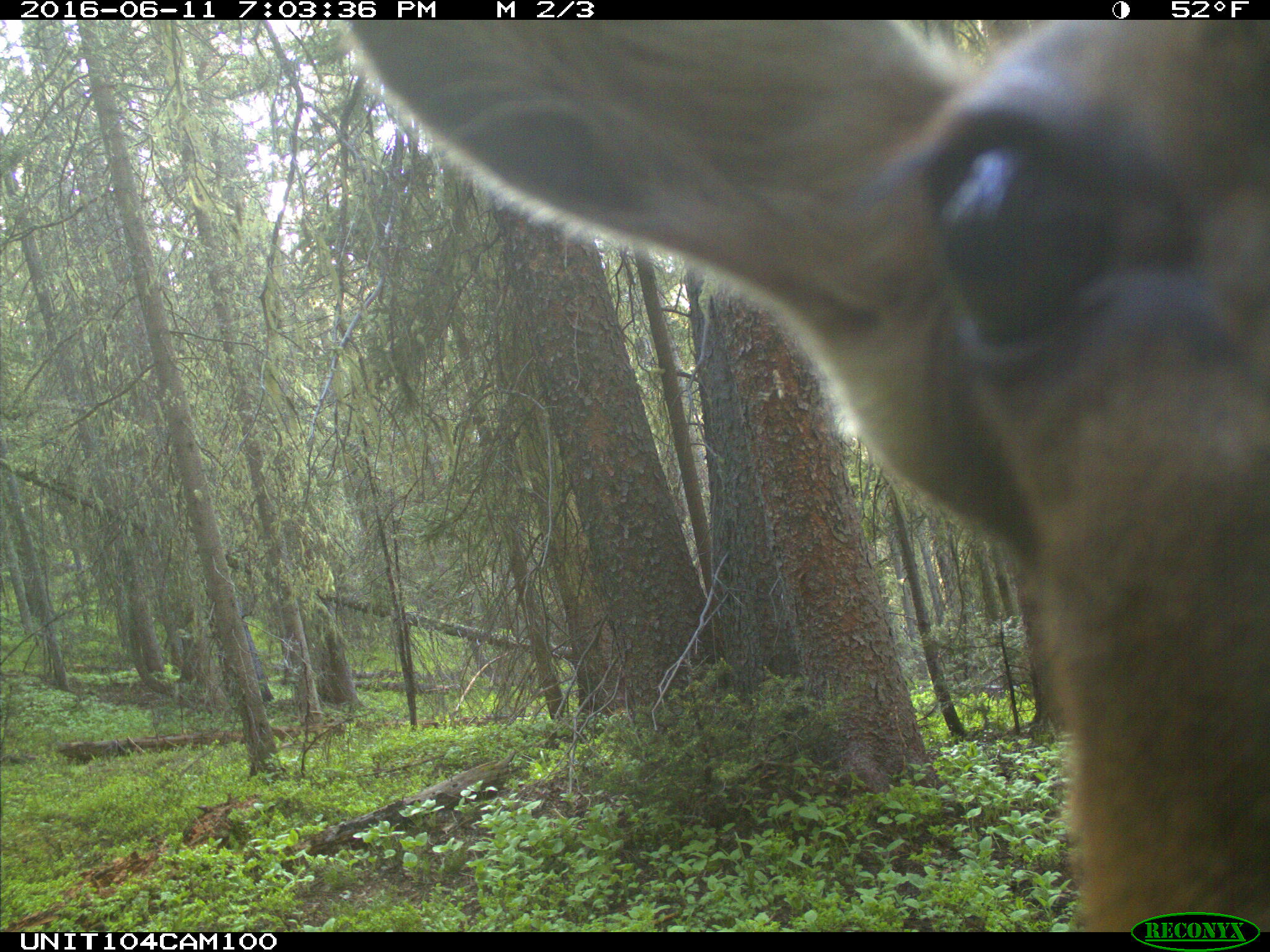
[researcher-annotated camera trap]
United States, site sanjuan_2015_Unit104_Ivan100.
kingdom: Animalia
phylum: Chordata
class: Mammalia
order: Artiodactyla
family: Cervidae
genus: Cervus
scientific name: Cervus elaphus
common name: red deer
Cervus elaphus (red deer).